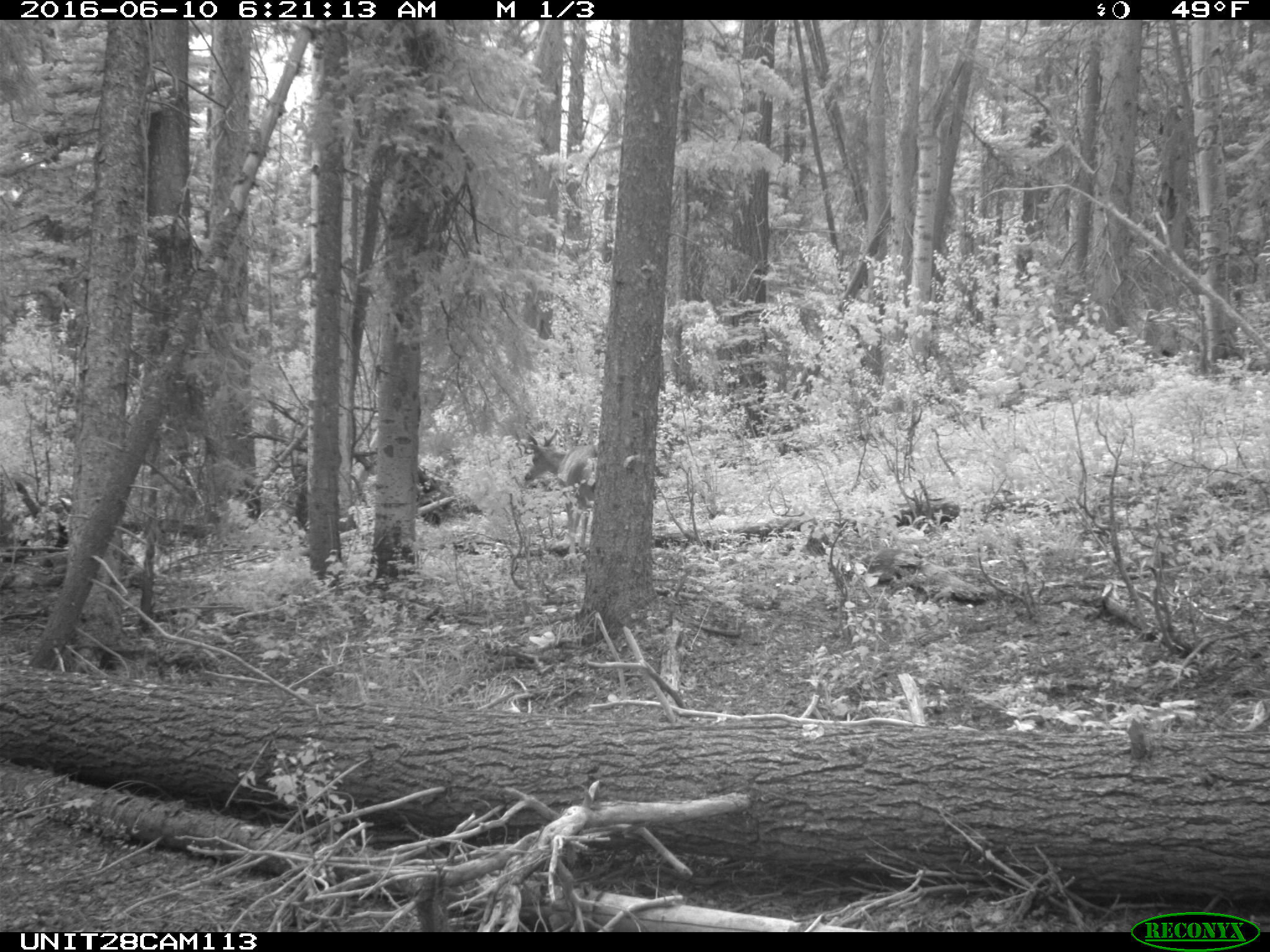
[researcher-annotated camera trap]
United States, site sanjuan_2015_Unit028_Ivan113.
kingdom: Animalia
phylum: Chordata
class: Mammalia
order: Artiodactyla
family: Cervidae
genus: Odocoileus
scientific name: Odocoileus hemionus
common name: mule deer